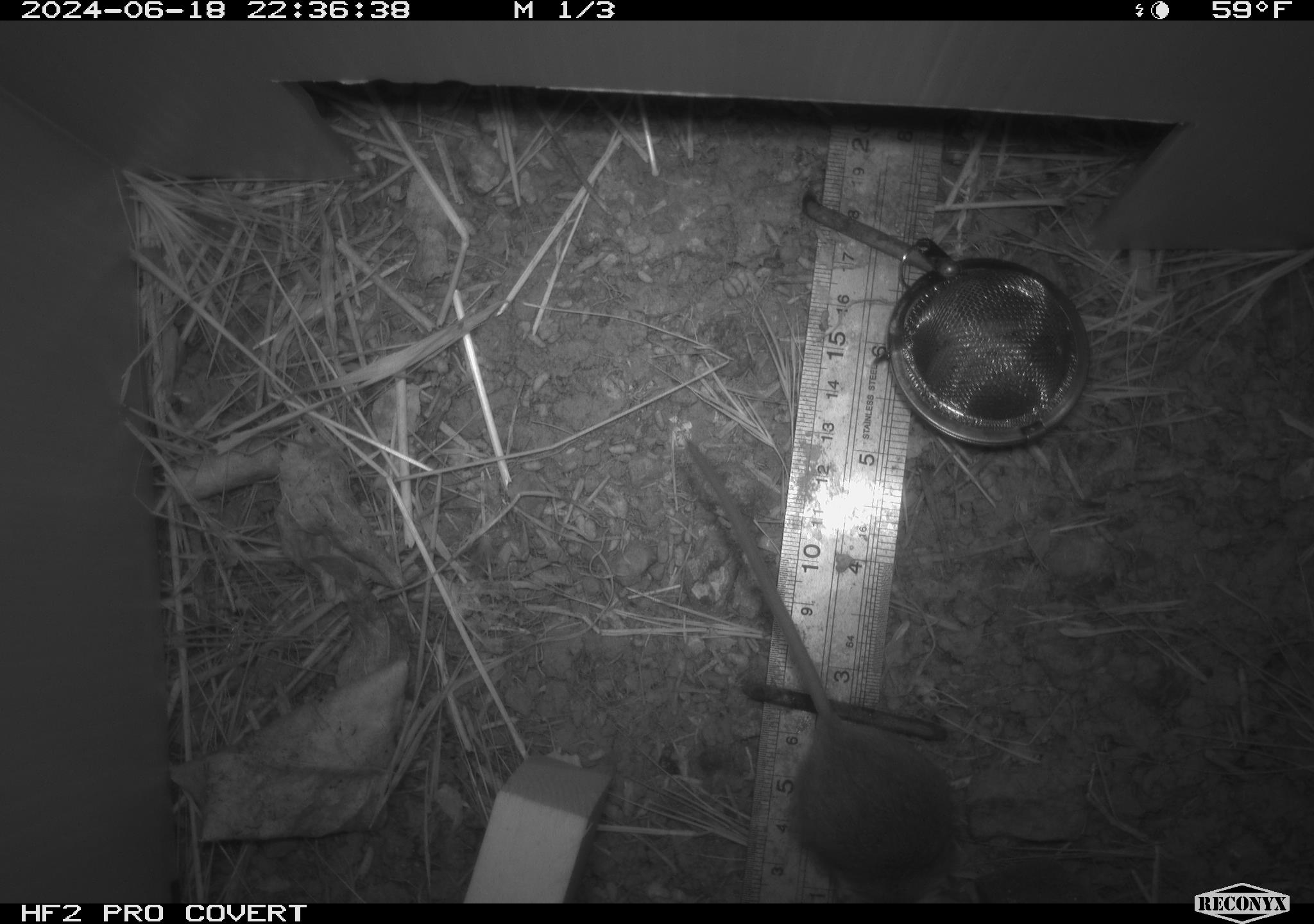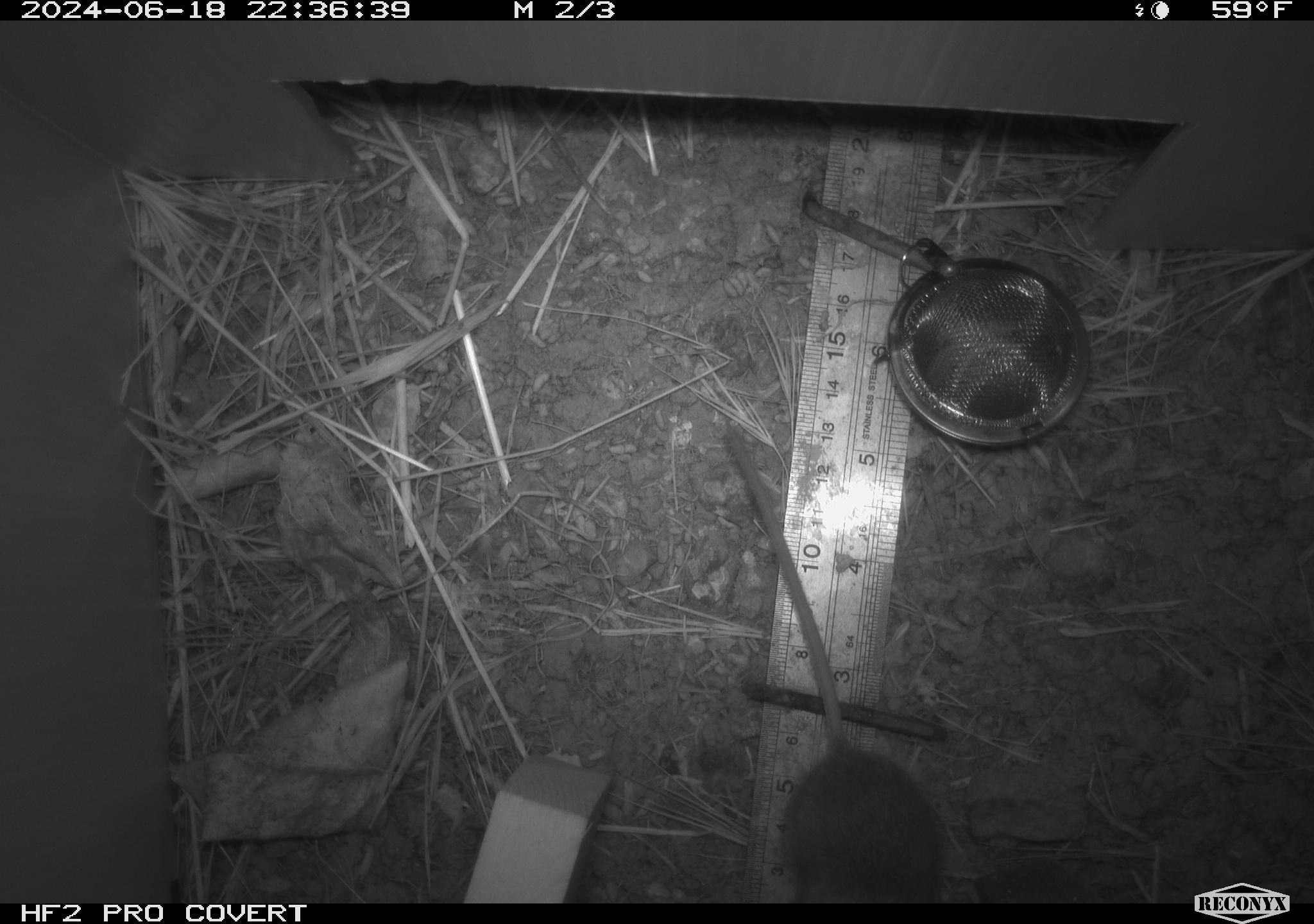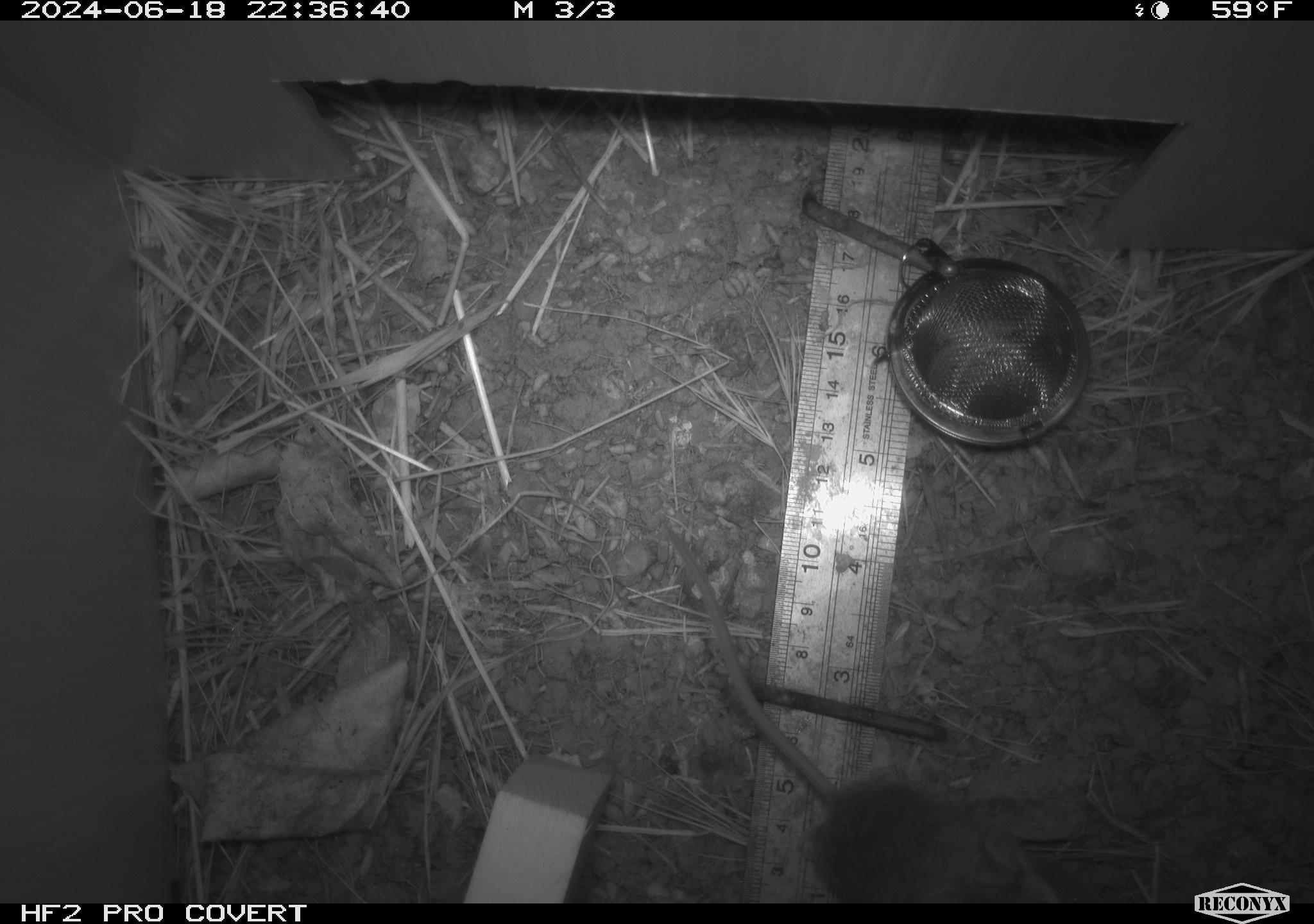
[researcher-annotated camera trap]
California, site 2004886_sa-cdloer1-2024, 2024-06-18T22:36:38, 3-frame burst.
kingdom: Animalia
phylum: Chordata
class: Mammalia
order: Rodentia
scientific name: Rodentia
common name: mouse species